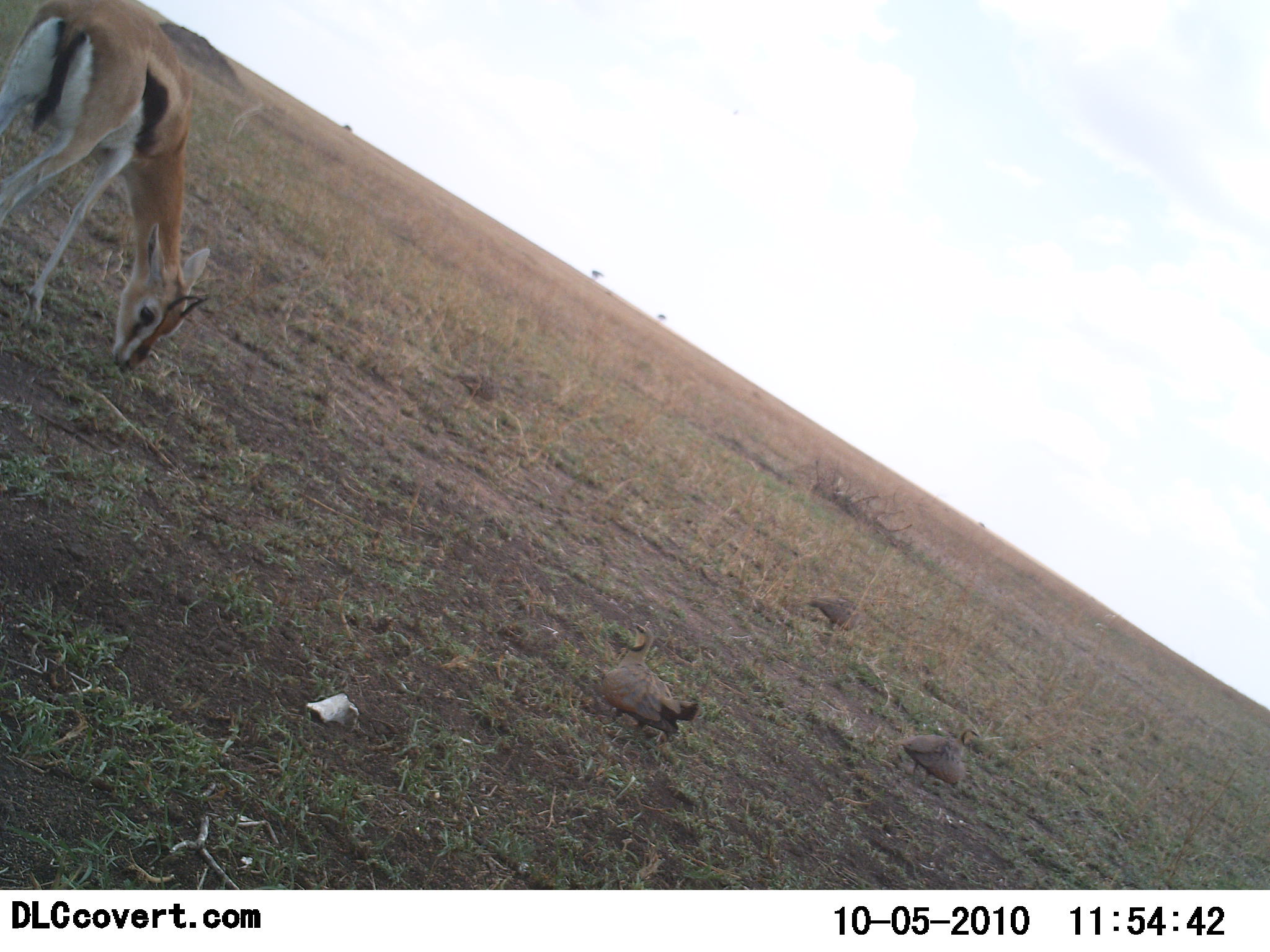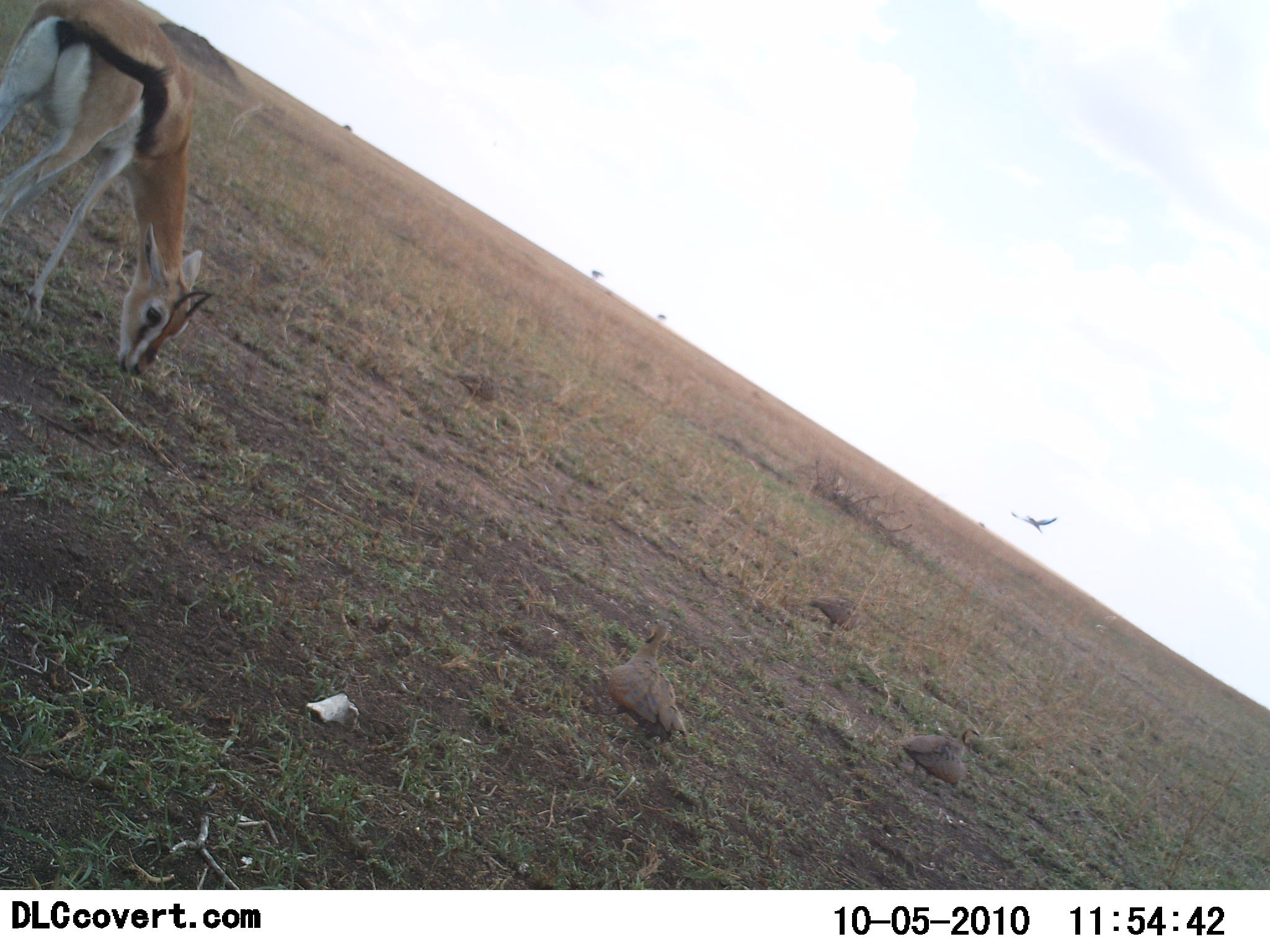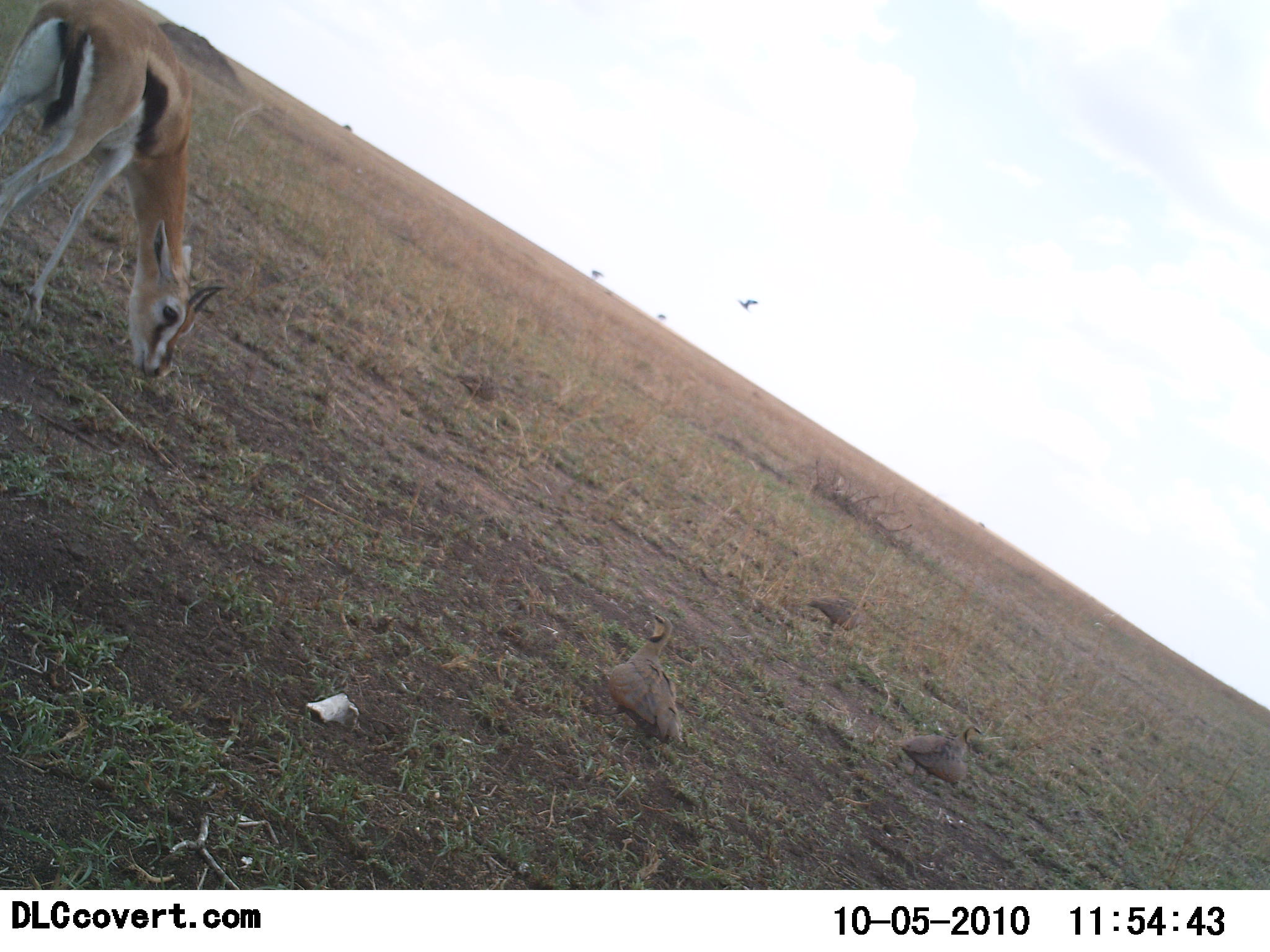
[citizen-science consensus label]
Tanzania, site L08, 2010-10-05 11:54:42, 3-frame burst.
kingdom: Animalia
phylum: Chordata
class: Mammalia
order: Artiodactyla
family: Bovidae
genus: Eudorcas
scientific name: Eudorcas thomsonii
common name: thomson's gazelle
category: gazellethomsons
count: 1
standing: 25%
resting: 0%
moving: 0%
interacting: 0%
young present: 4%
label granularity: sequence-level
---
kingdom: Animalia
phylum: Chordata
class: Aves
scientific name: Aves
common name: bird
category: otherbird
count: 4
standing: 61%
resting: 28%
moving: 78%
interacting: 0%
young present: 0%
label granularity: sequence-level